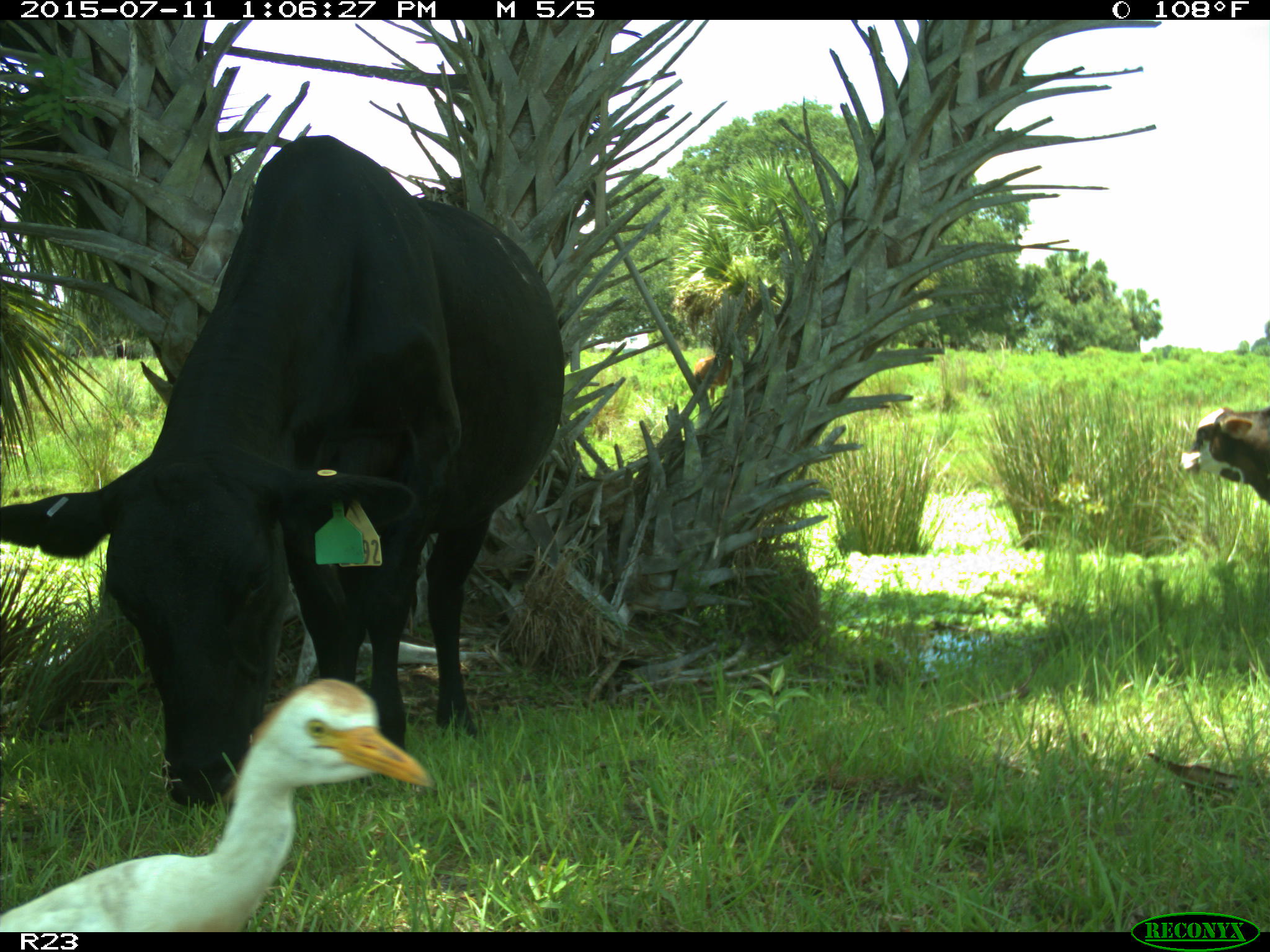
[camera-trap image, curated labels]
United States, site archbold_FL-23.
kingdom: Animalia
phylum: Chordata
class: Mammalia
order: Artiodactyla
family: Bovidae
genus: Bos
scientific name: Bos taurus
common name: domestic cow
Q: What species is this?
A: Bos taurus (domestic cow).